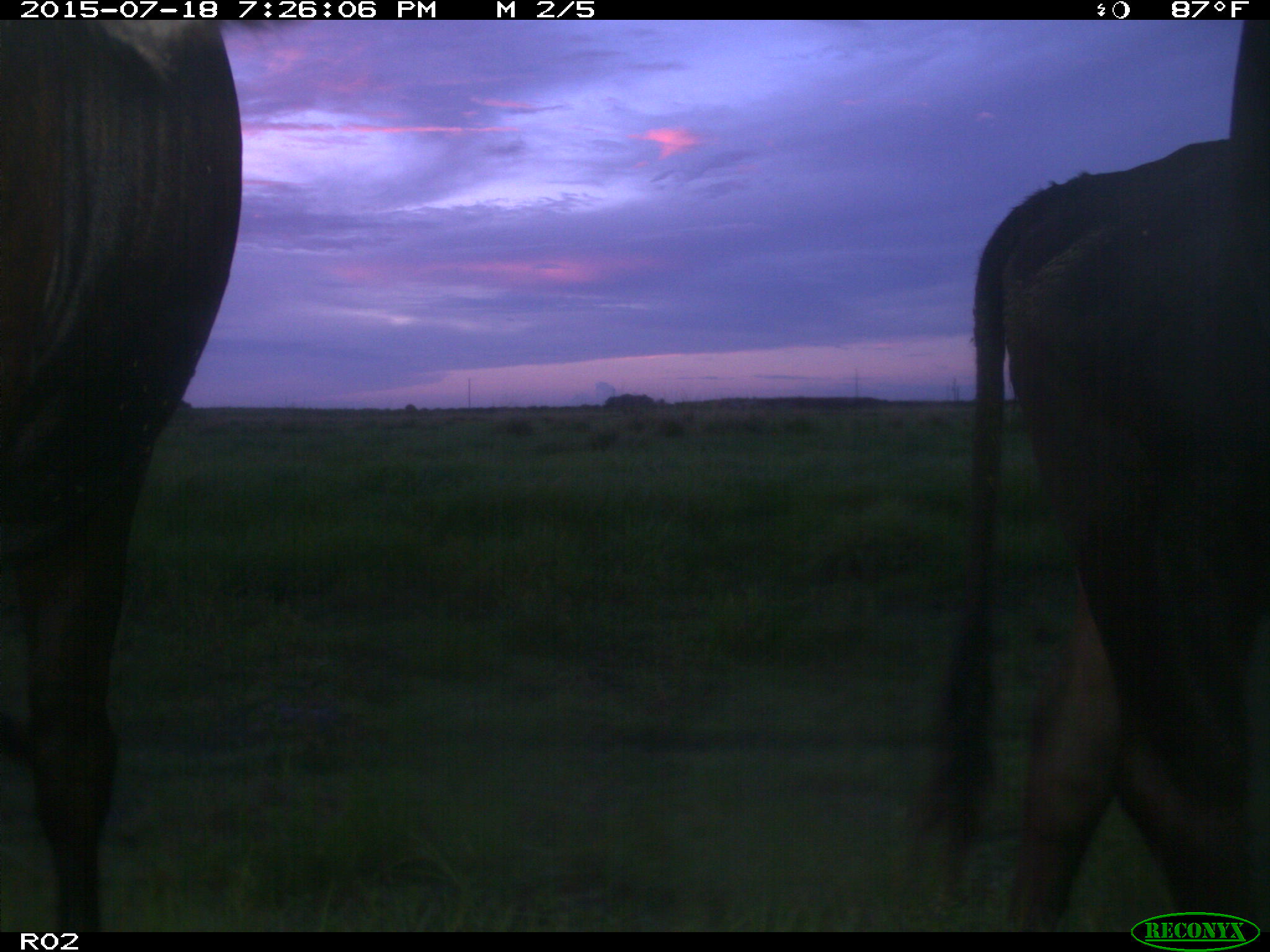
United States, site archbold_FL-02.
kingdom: Animalia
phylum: Chordata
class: Mammalia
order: Artiodactyla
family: Bovidae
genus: Bos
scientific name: Bos taurus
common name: domestic cow